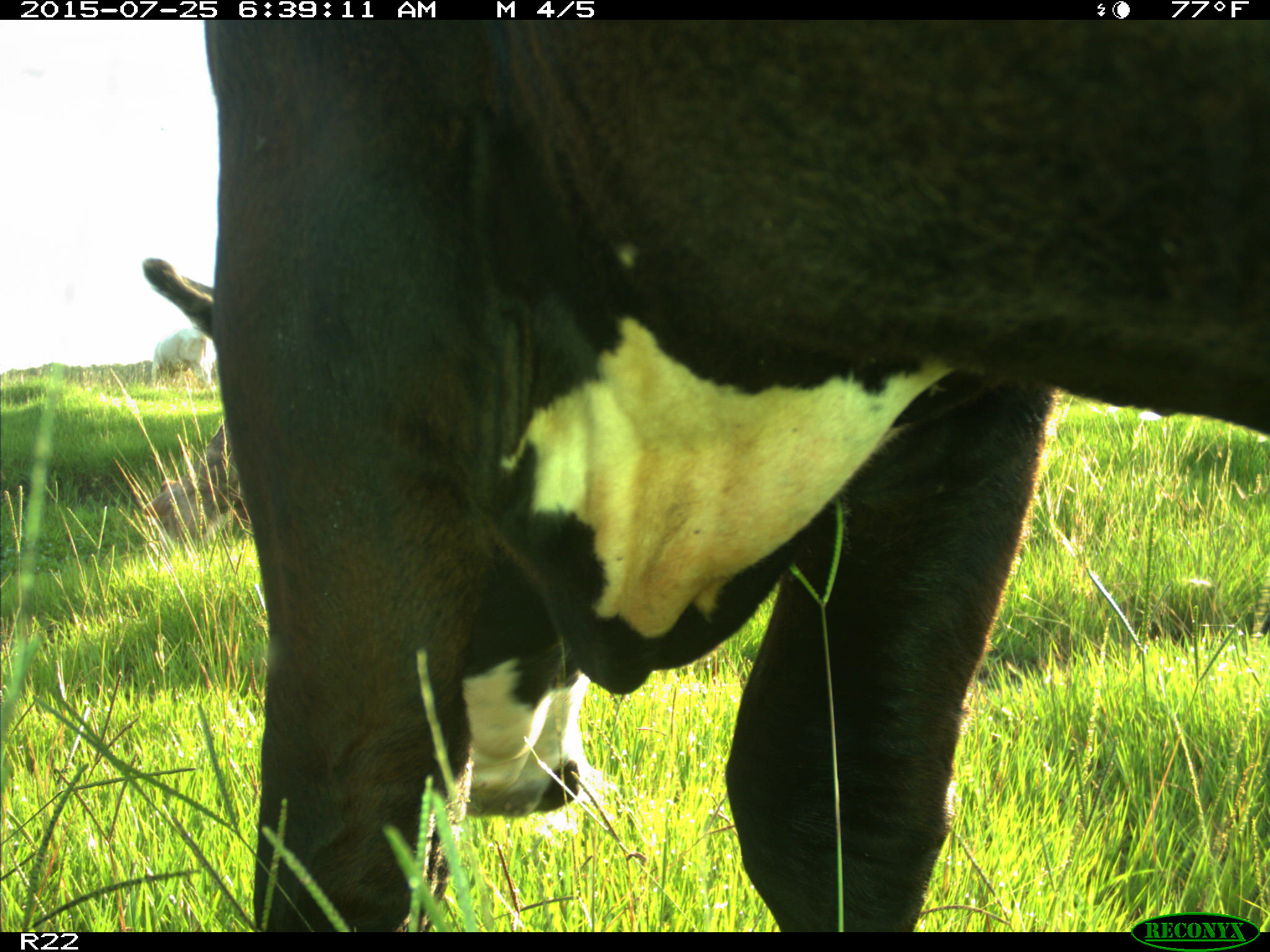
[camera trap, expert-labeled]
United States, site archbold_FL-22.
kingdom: Animalia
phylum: Chordata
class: Mammalia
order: Artiodactyla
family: Bovidae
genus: Bos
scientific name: Bos taurus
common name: domestic cow